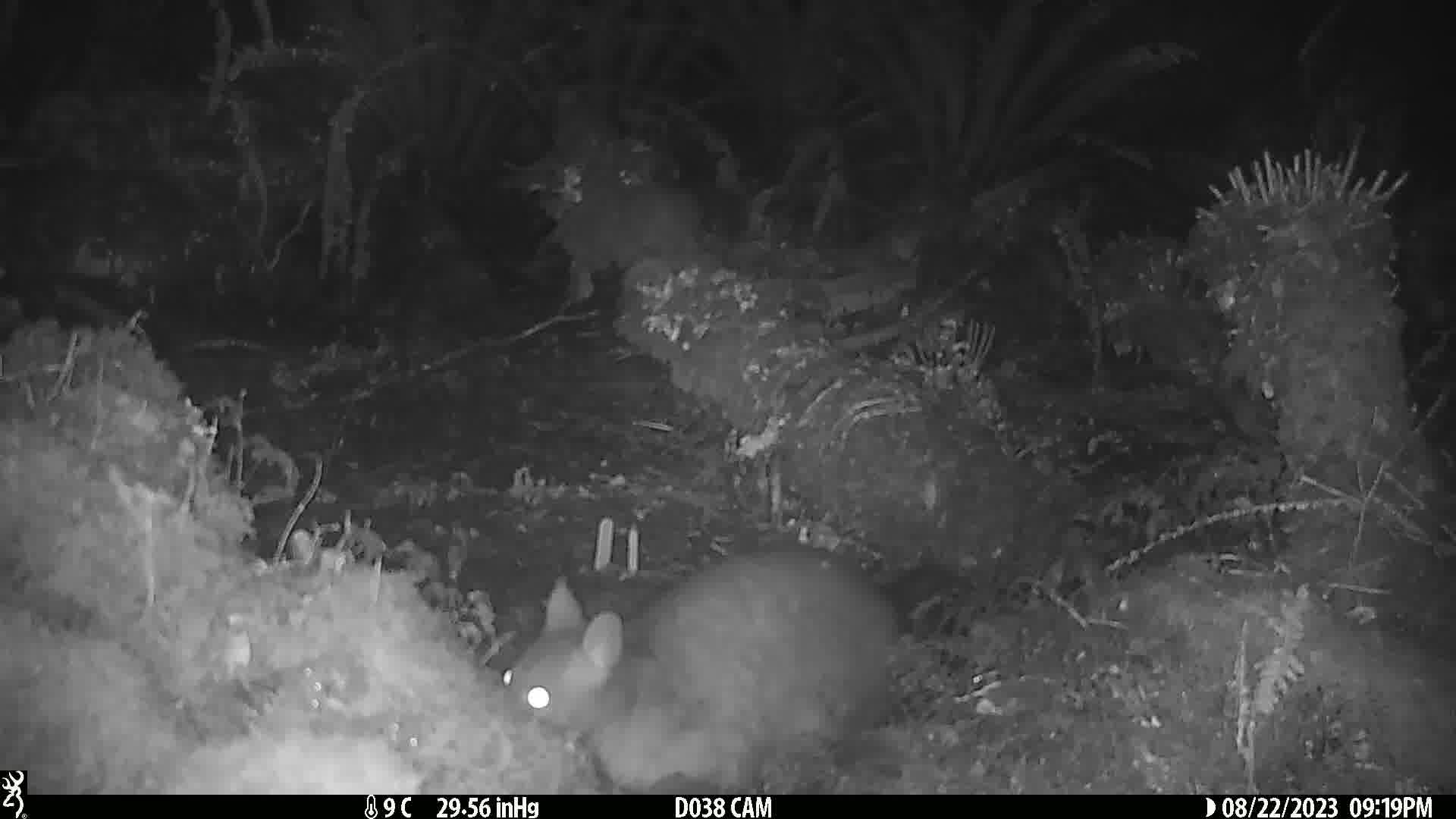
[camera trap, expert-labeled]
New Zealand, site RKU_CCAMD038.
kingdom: Animalia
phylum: Chordata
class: Mammalia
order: Diprotodontia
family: Phalangeridae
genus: Trichosurus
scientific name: Trichosurus vulpecula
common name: common brushtail possum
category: possum